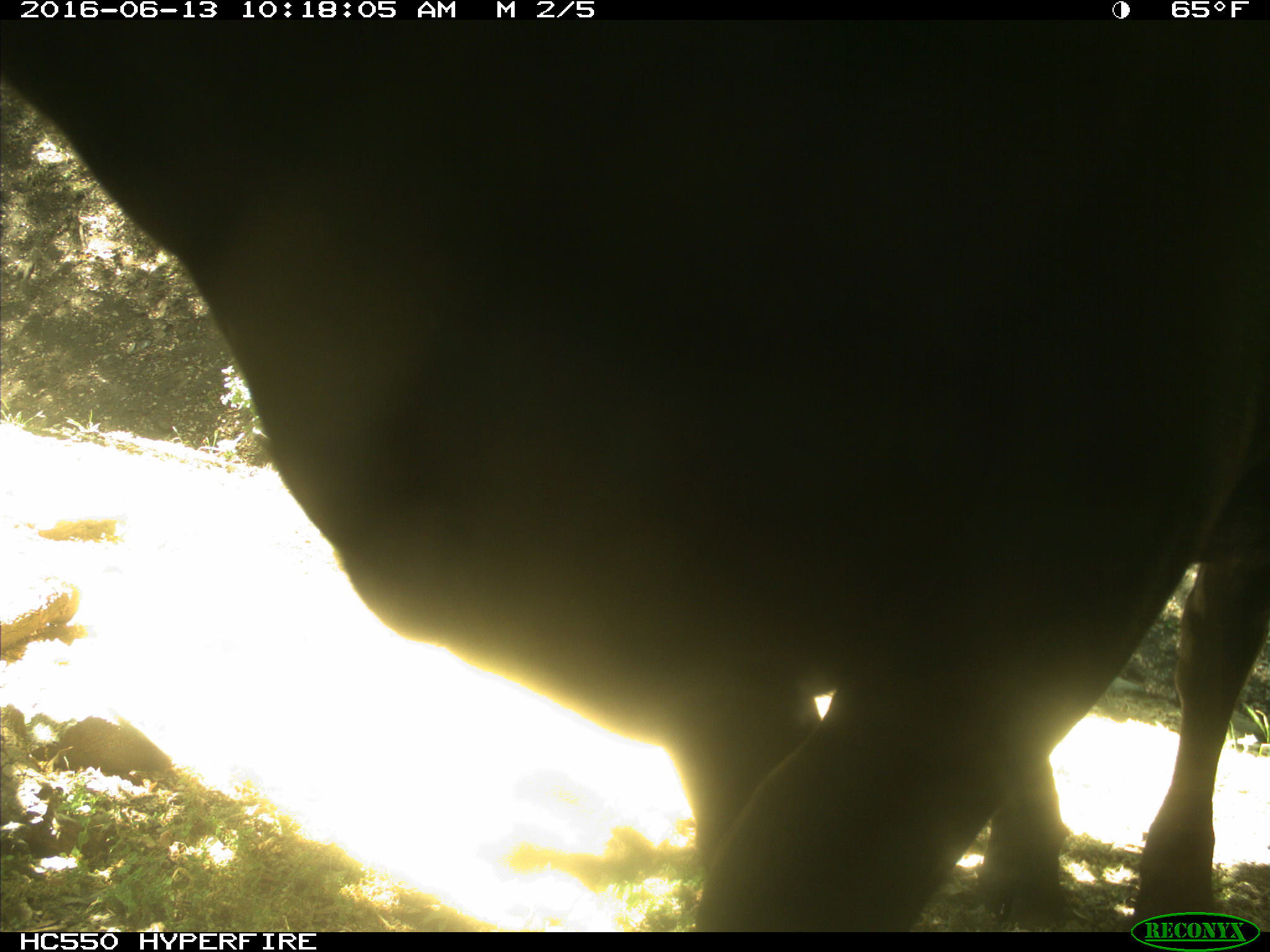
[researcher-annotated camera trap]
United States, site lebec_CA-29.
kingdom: Animalia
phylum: Chordata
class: Mammalia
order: Artiodactyla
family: Bovidae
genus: Bos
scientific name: Bos taurus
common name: domestic cow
Bos taurus (domestic cow).